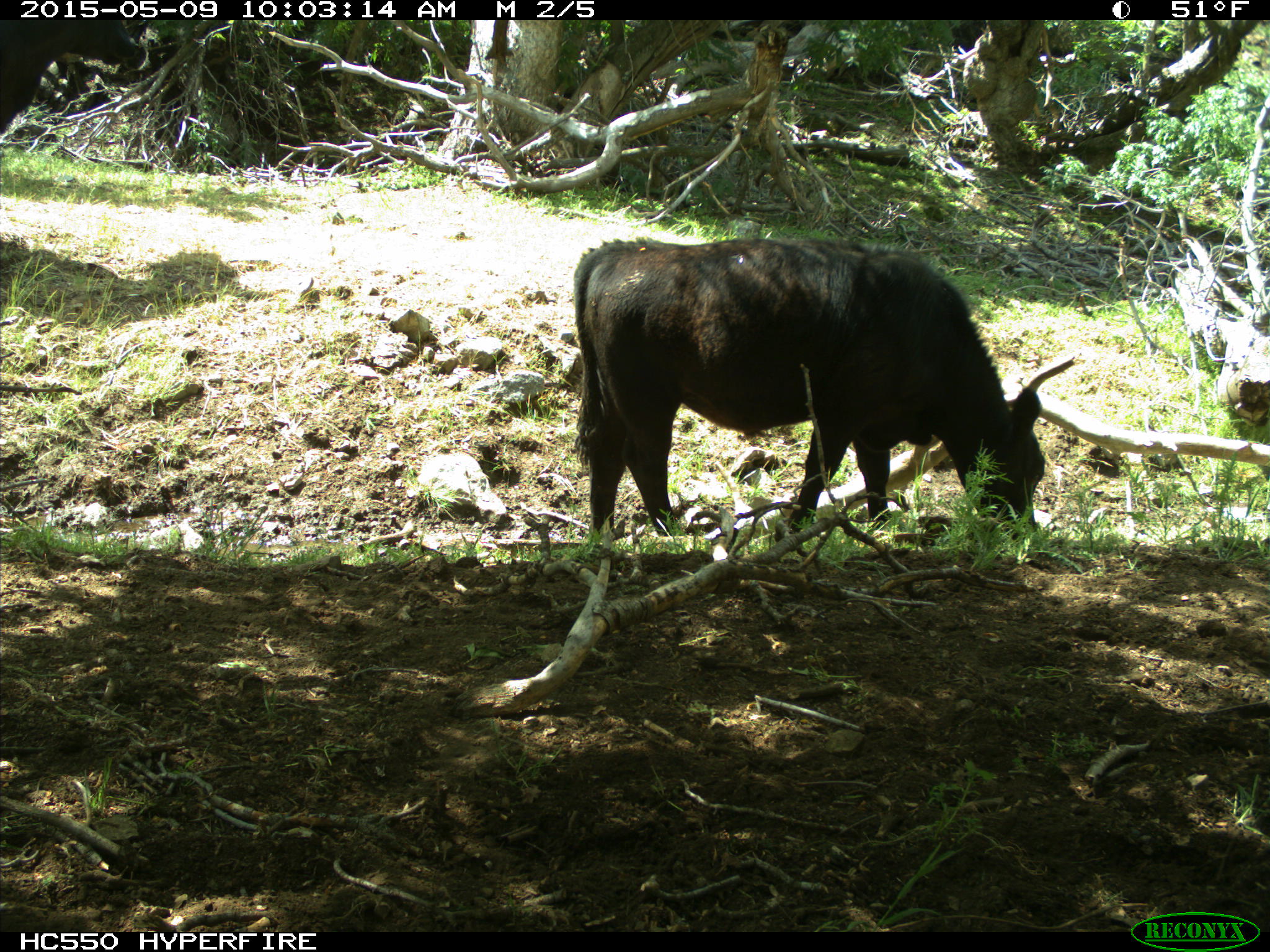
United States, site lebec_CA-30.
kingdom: Animalia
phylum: Chordata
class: Mammalia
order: Artiodactyla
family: Bovidae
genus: Bos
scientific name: Bos taurus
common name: domestic cow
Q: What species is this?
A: Bos taurus (domestic cow).